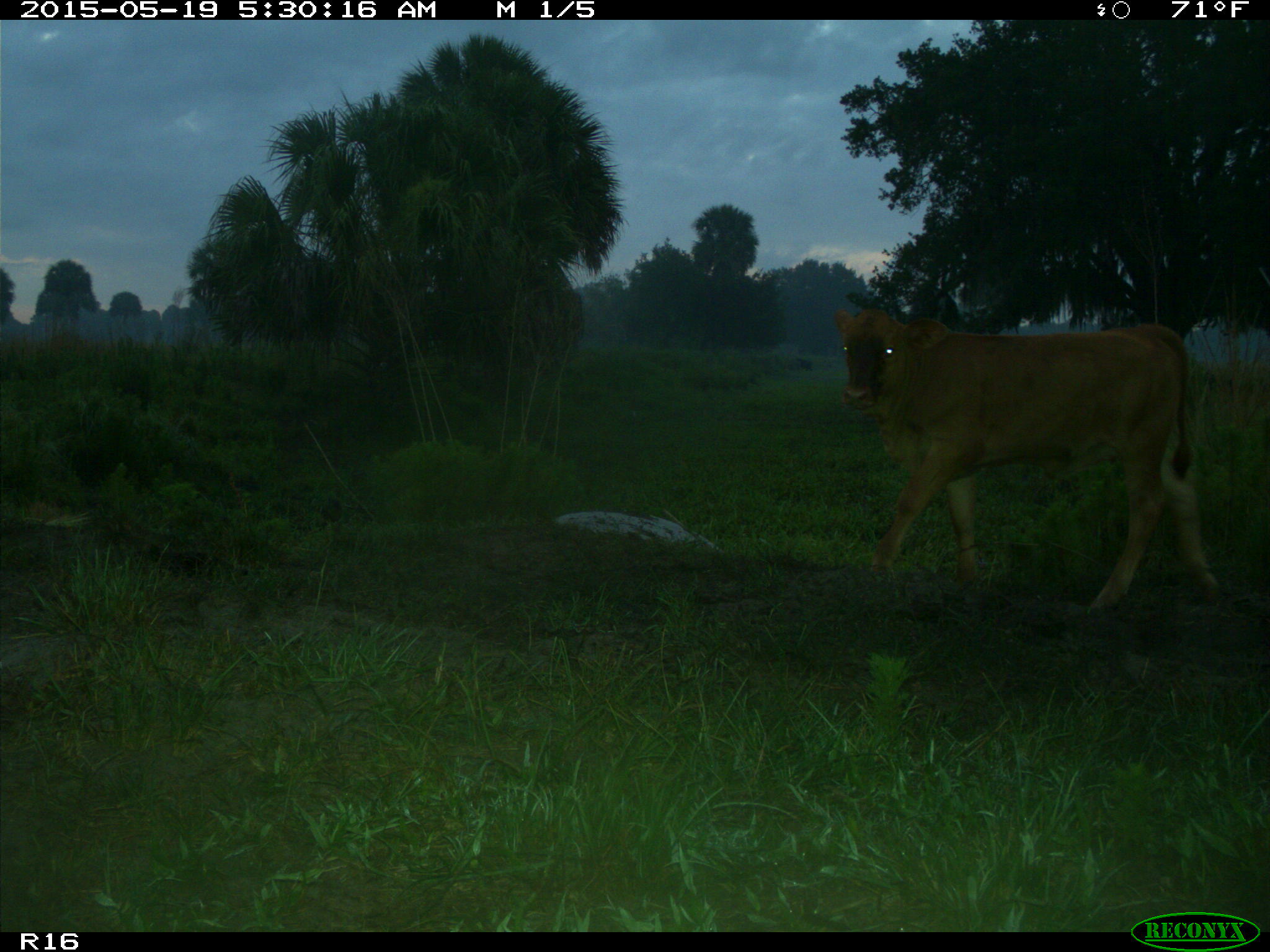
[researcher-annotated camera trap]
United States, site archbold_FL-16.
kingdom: Animalia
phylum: Chordata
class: Mammalia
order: Artiodactyla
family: Bovidae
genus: Bos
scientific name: Bos taurus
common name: domestic cow